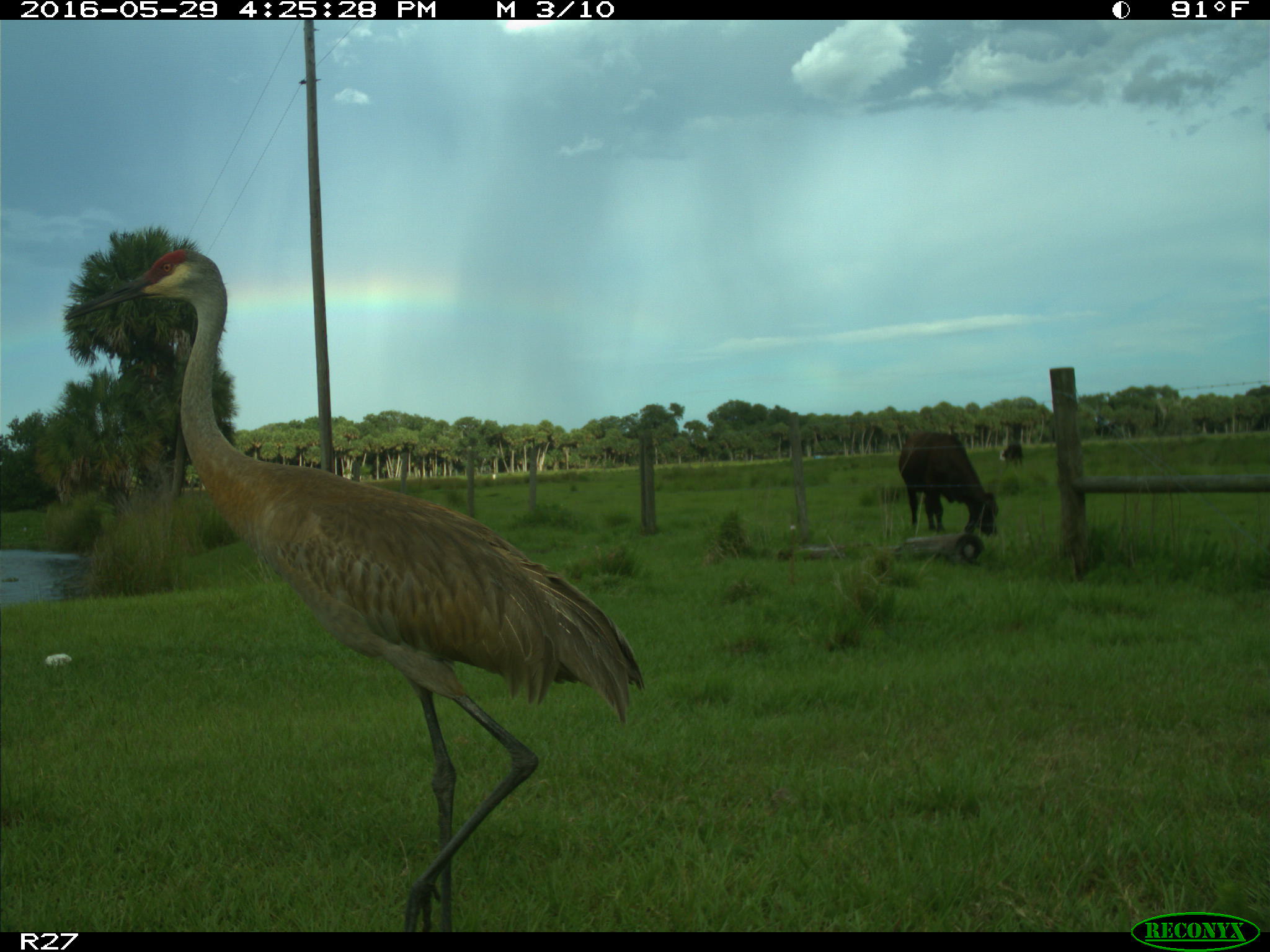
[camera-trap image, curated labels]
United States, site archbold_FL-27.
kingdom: Animalia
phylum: Chordata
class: Mammalia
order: Artiodactyla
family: Bovidae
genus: Bos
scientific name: Bos taurus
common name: domestic cow